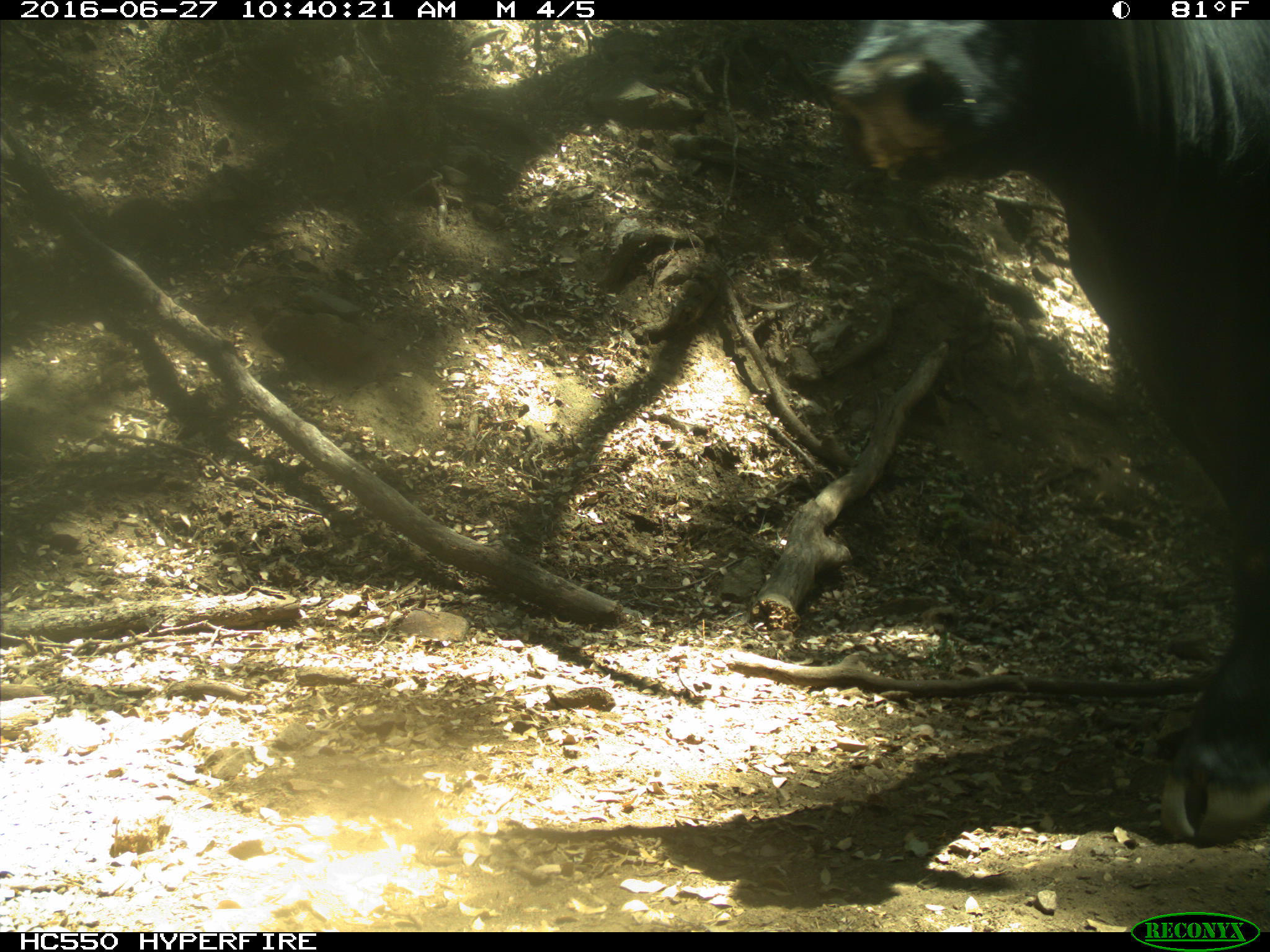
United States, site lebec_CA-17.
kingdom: Animalia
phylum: Chordata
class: Mammalia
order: Artiodactyla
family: Bovidae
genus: Bos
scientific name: Bos taurus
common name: domestic cow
Bos taurus (domestic cow).